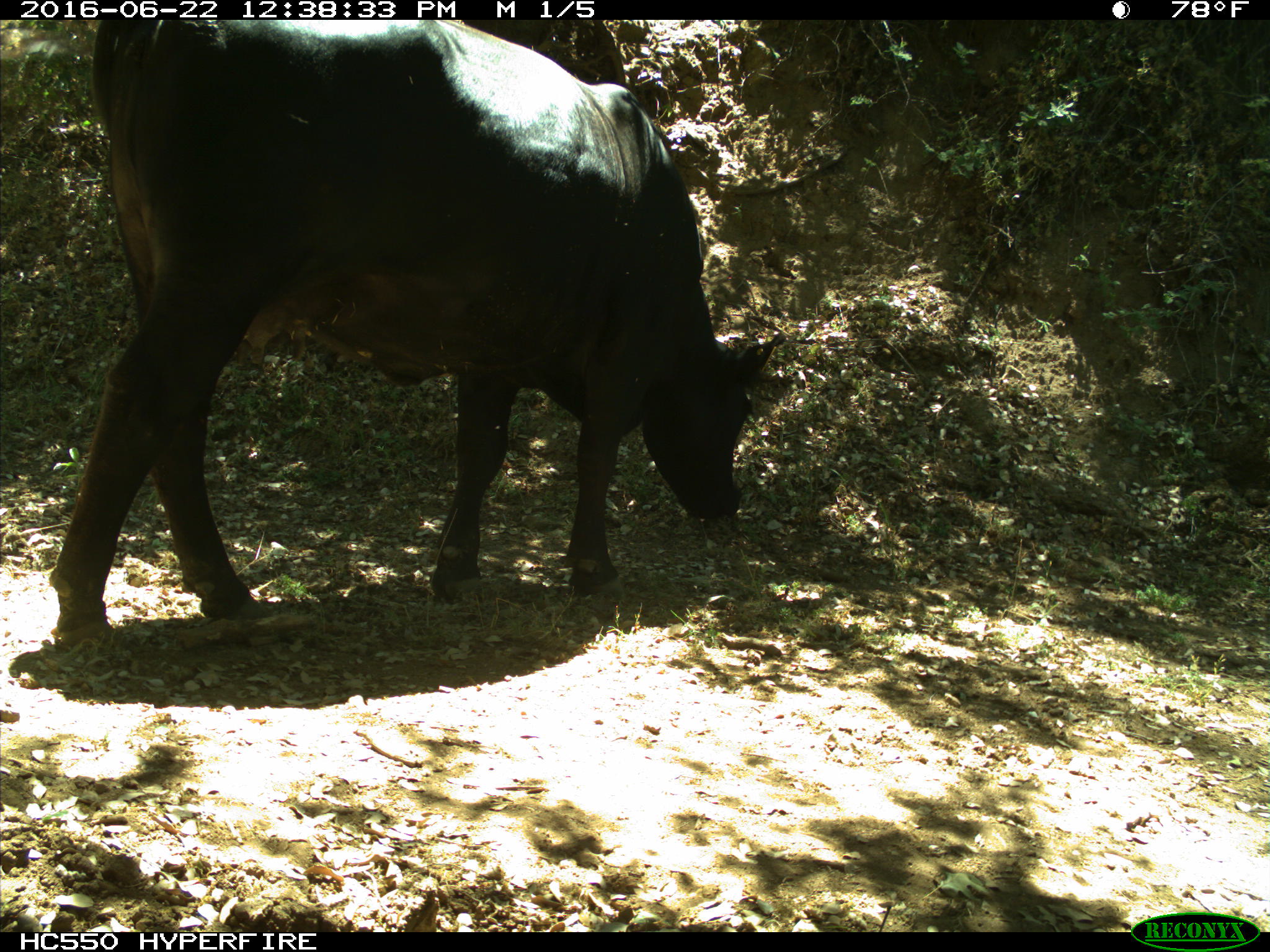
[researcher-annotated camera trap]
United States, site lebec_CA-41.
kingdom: Animalia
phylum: Chordata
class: Mammalia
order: Artiodactyla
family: Bovidae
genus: Bos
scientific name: Bos taurus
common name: domestic cow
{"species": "Bos taurus (domestic cow)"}